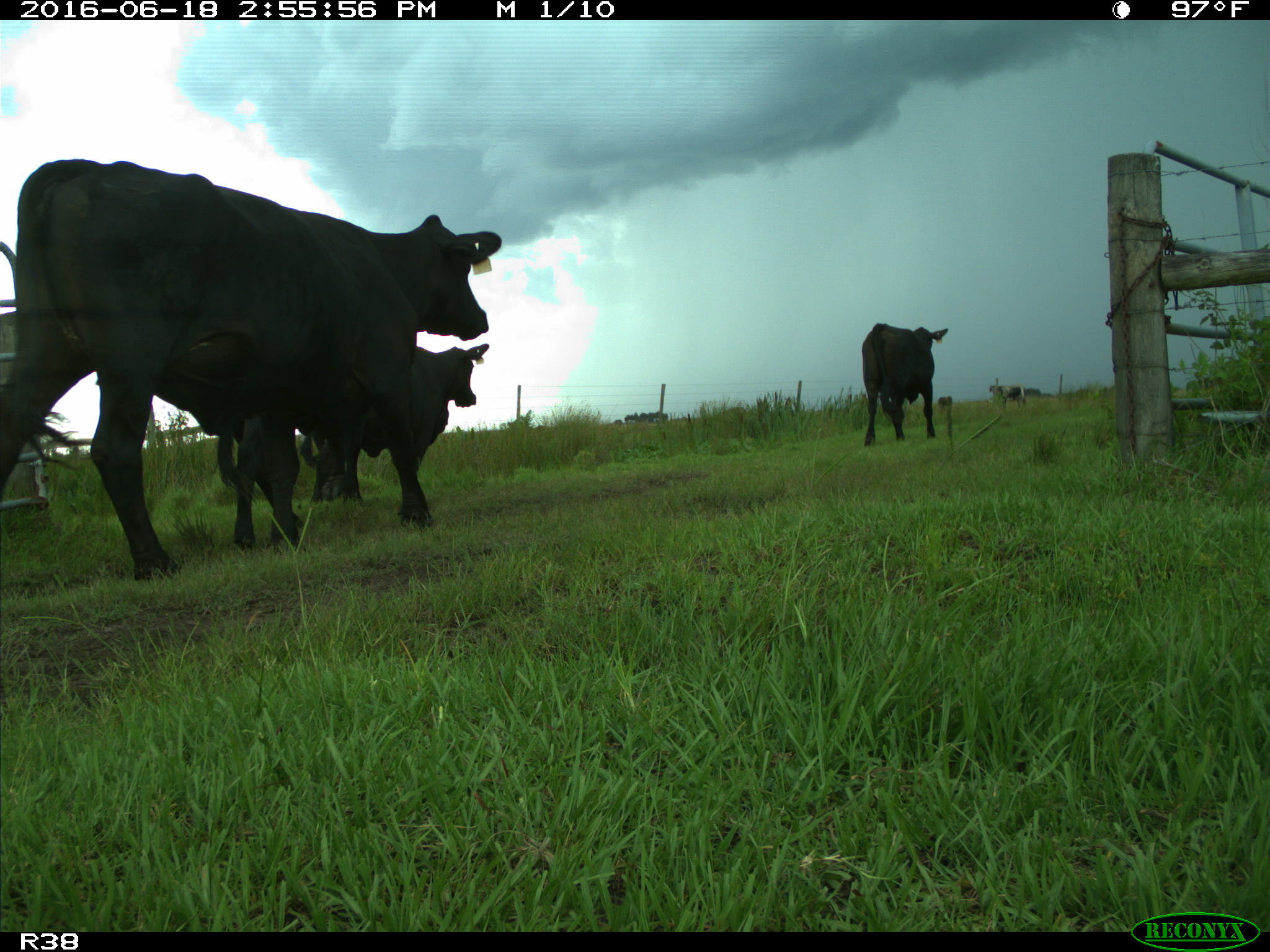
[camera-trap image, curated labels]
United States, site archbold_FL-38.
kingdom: Animalia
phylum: Chordata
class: Mammalia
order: Artiodactyla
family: Bovidae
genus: Bos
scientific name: Bos taurus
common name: domestic cow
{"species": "Bos taurus (domestic cow)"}